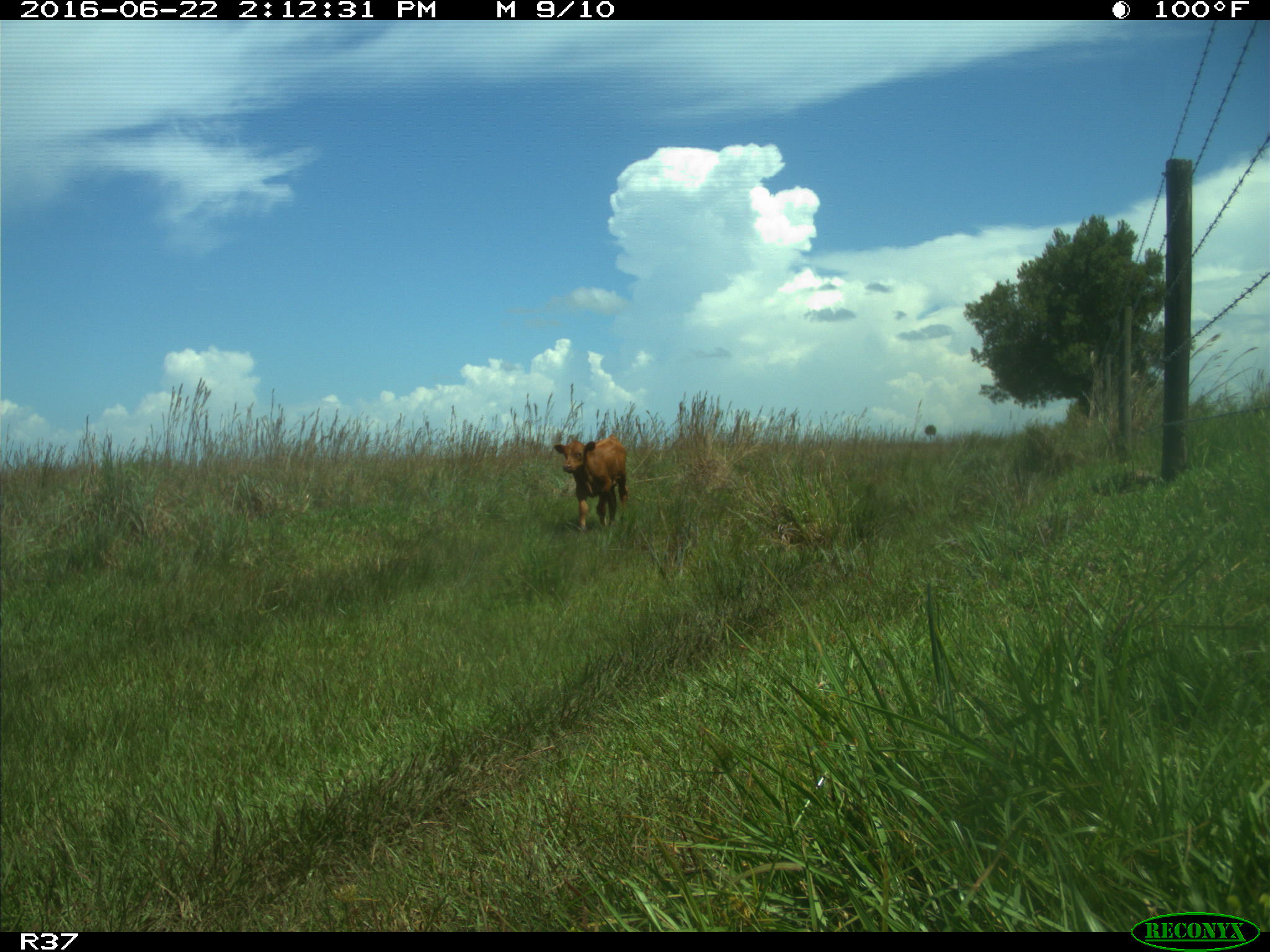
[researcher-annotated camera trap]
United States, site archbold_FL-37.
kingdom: Animalia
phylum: Chordata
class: Mammalia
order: Artiodactyla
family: Bovidae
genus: Bos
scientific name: Bos taurus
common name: domestic cow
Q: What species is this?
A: Bos taurus (domestic cow).